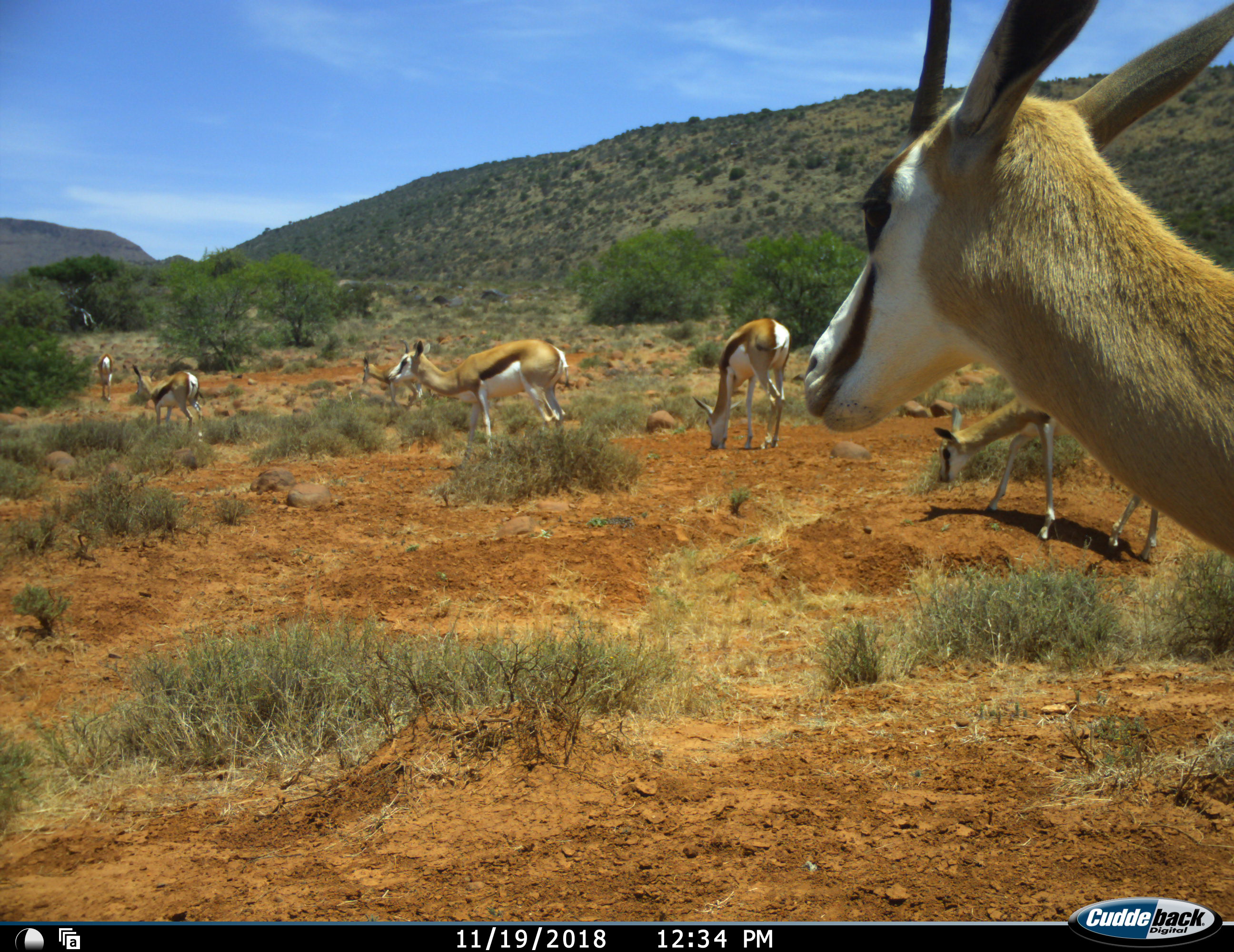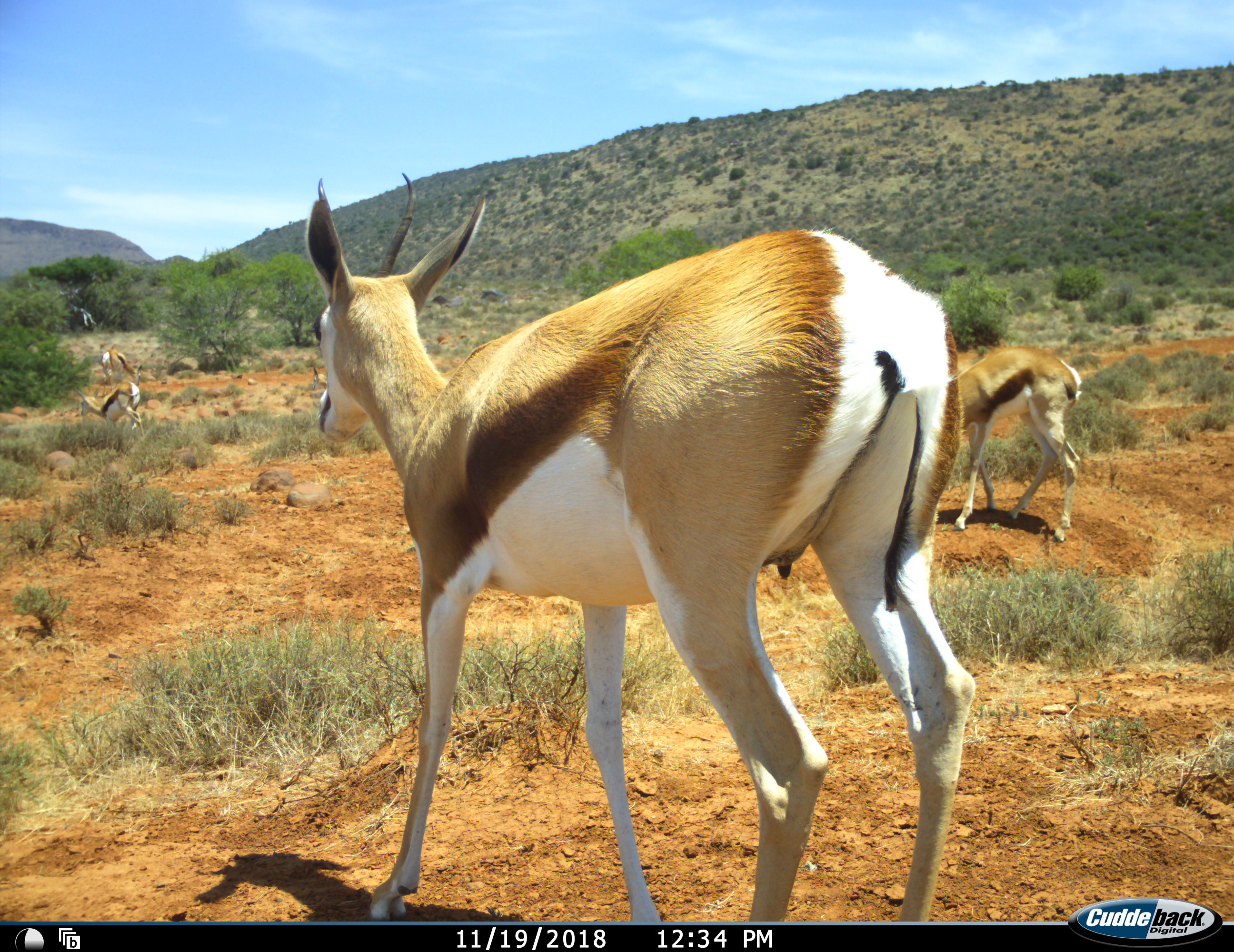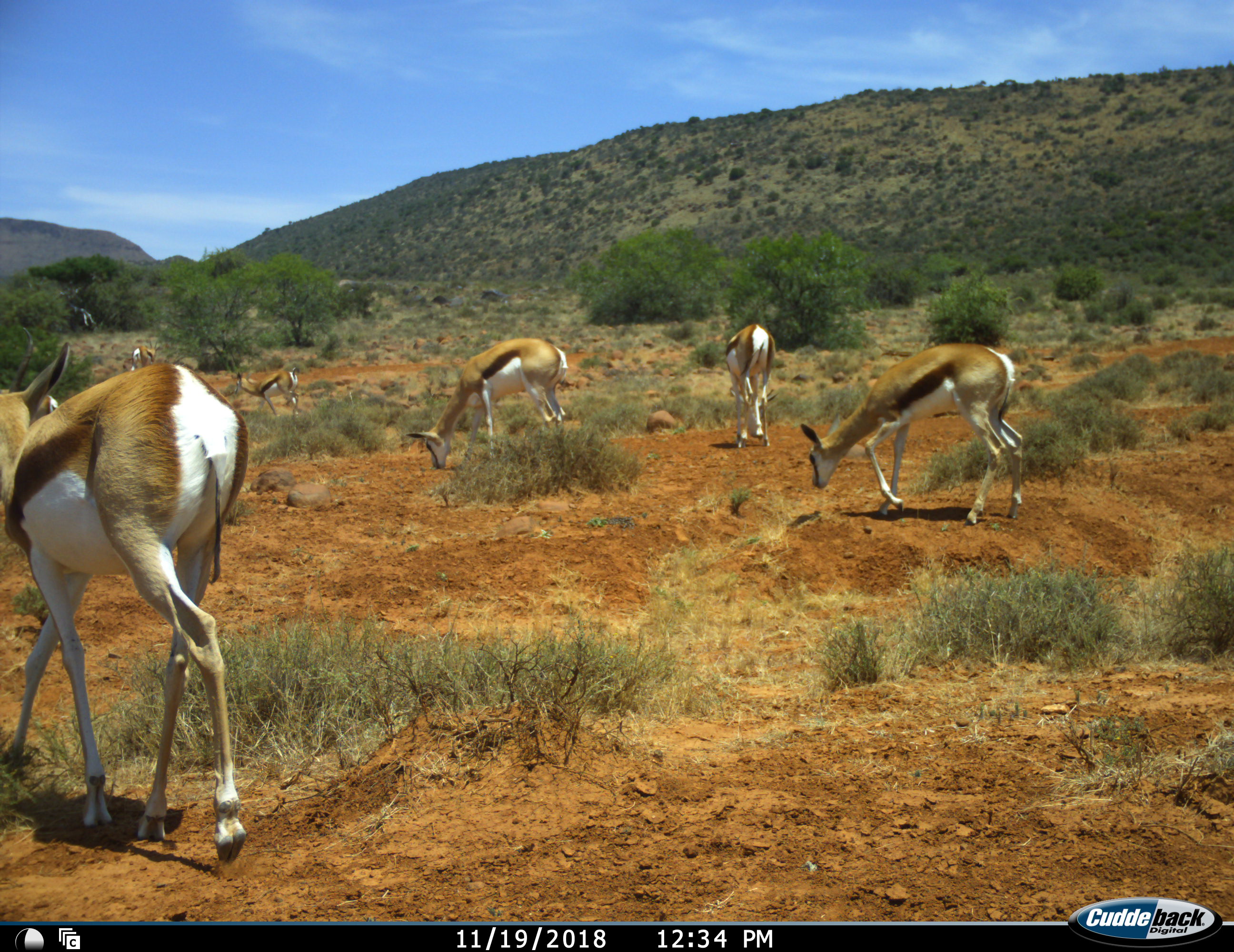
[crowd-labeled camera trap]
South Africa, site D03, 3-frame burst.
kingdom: Animalia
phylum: Chordata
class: Mammalia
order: Artiodactyla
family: Bovidae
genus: Antidorcas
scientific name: Antidorcas marsupialis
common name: springbok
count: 7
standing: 50%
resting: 0%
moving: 90%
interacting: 0%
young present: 10%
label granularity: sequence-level